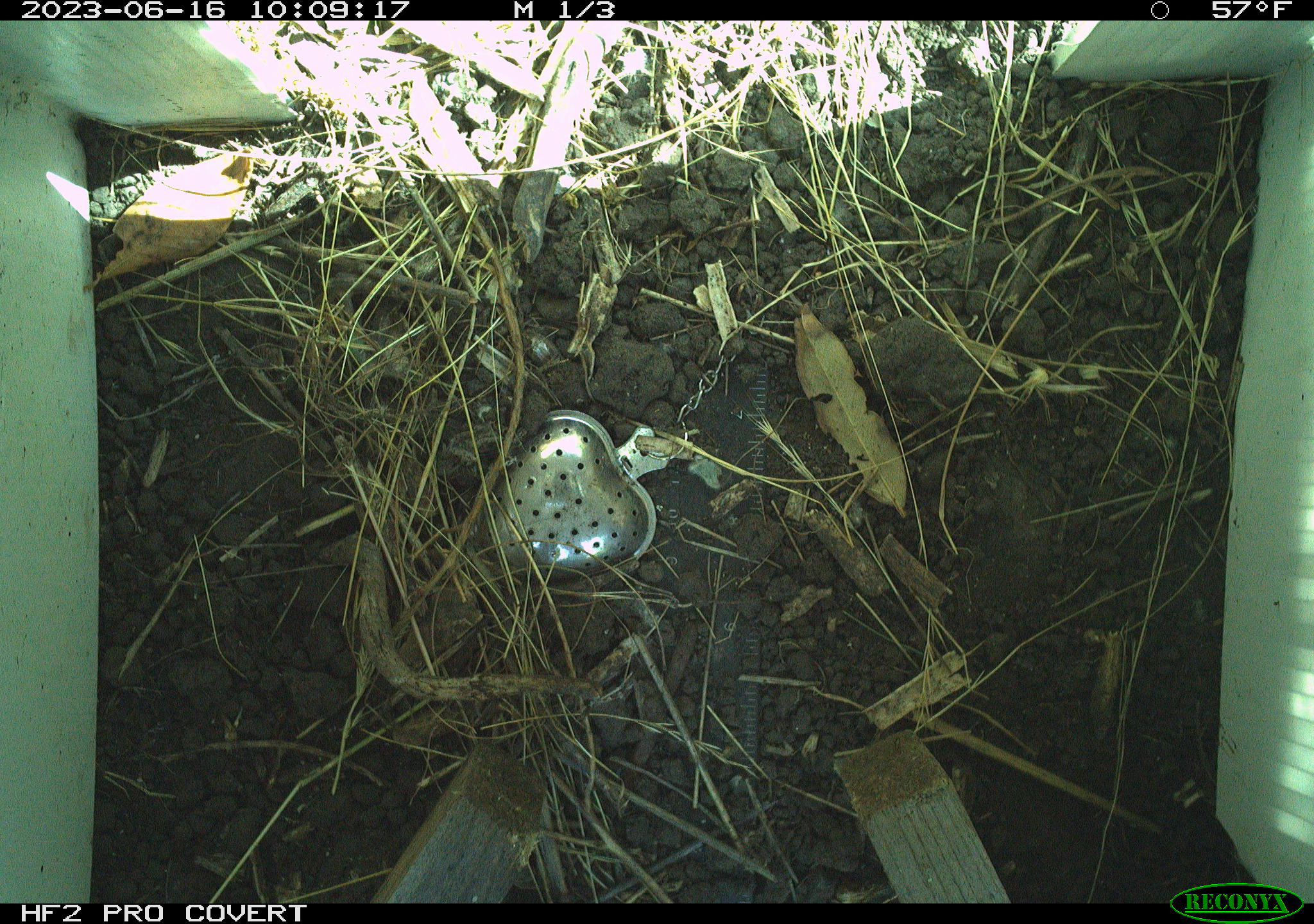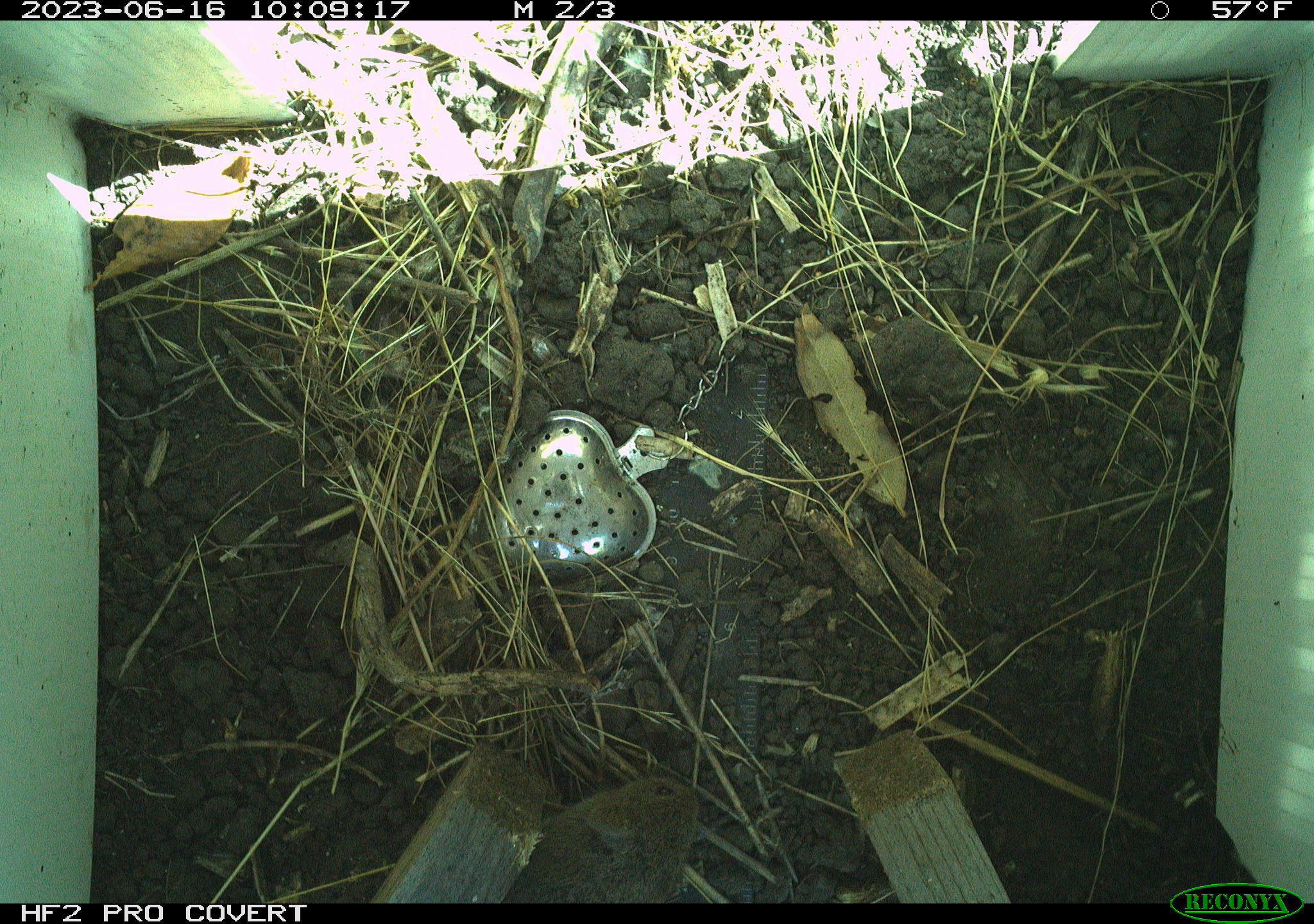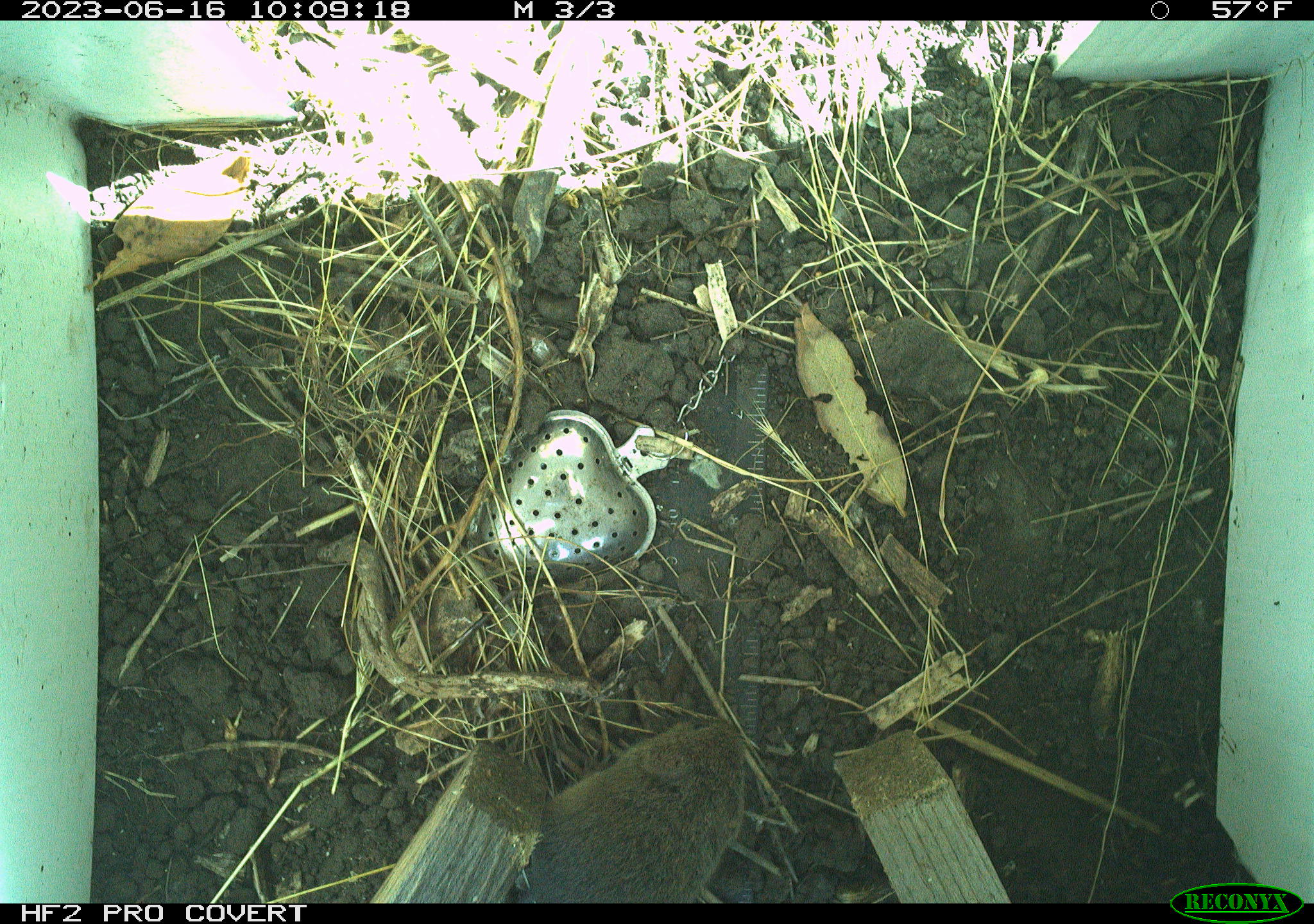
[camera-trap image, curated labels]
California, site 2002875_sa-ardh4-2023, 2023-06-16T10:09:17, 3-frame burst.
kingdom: Animalia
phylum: Chordata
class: Mammalia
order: Rodentia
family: Cricetidae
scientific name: Arvicolinae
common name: voles, lemmings, and muskrats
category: arvicolinae subfamily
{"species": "arvicolinae subfamily (voles, lemmings, and muskrats) (Arvicolinae)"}